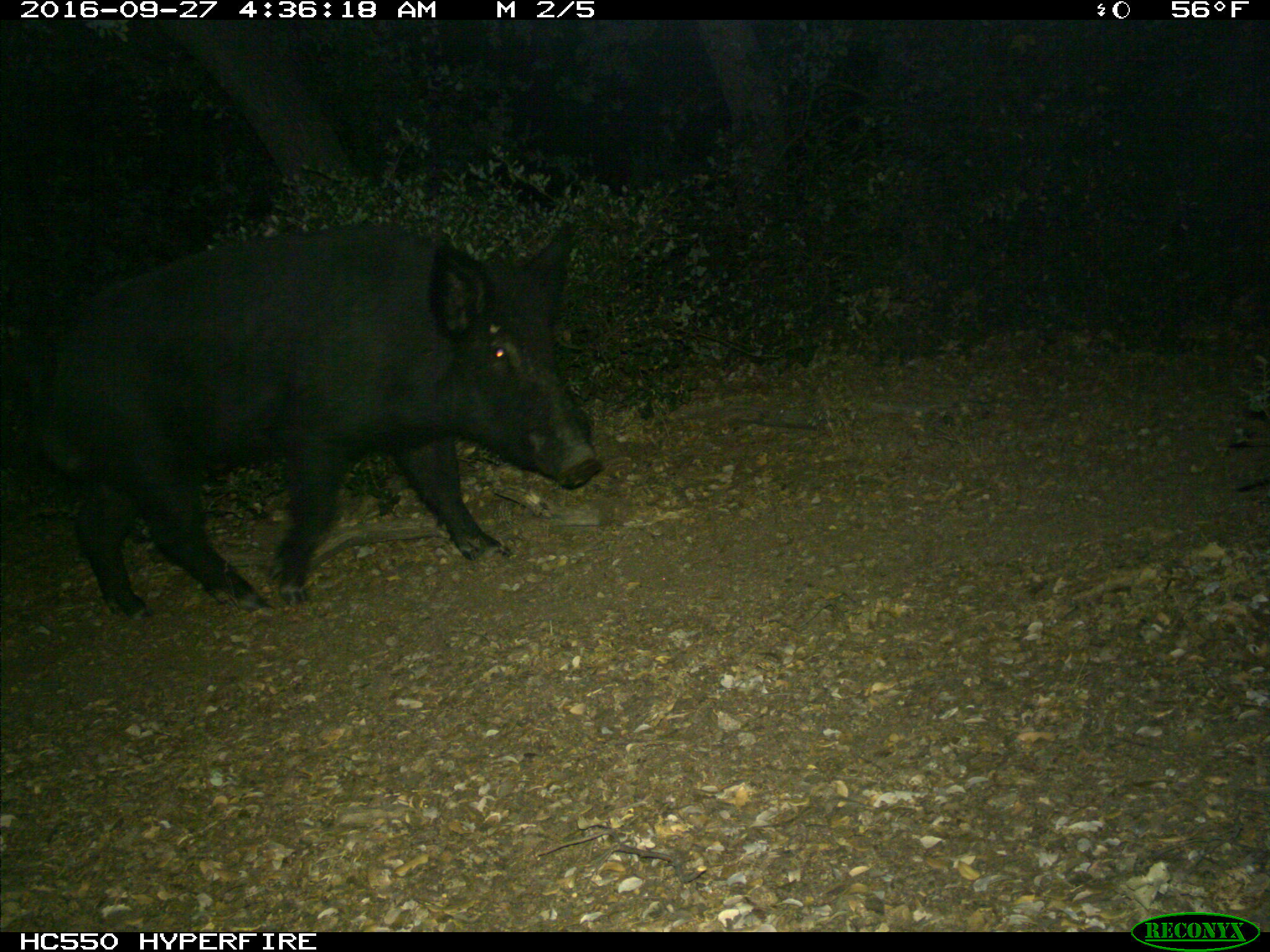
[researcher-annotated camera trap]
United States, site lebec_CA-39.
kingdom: Animalia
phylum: Chordata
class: Mammalia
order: Artiodactyla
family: Suidae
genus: Sus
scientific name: Sus scrofa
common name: wild boar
Sus scrofa (wild boar).